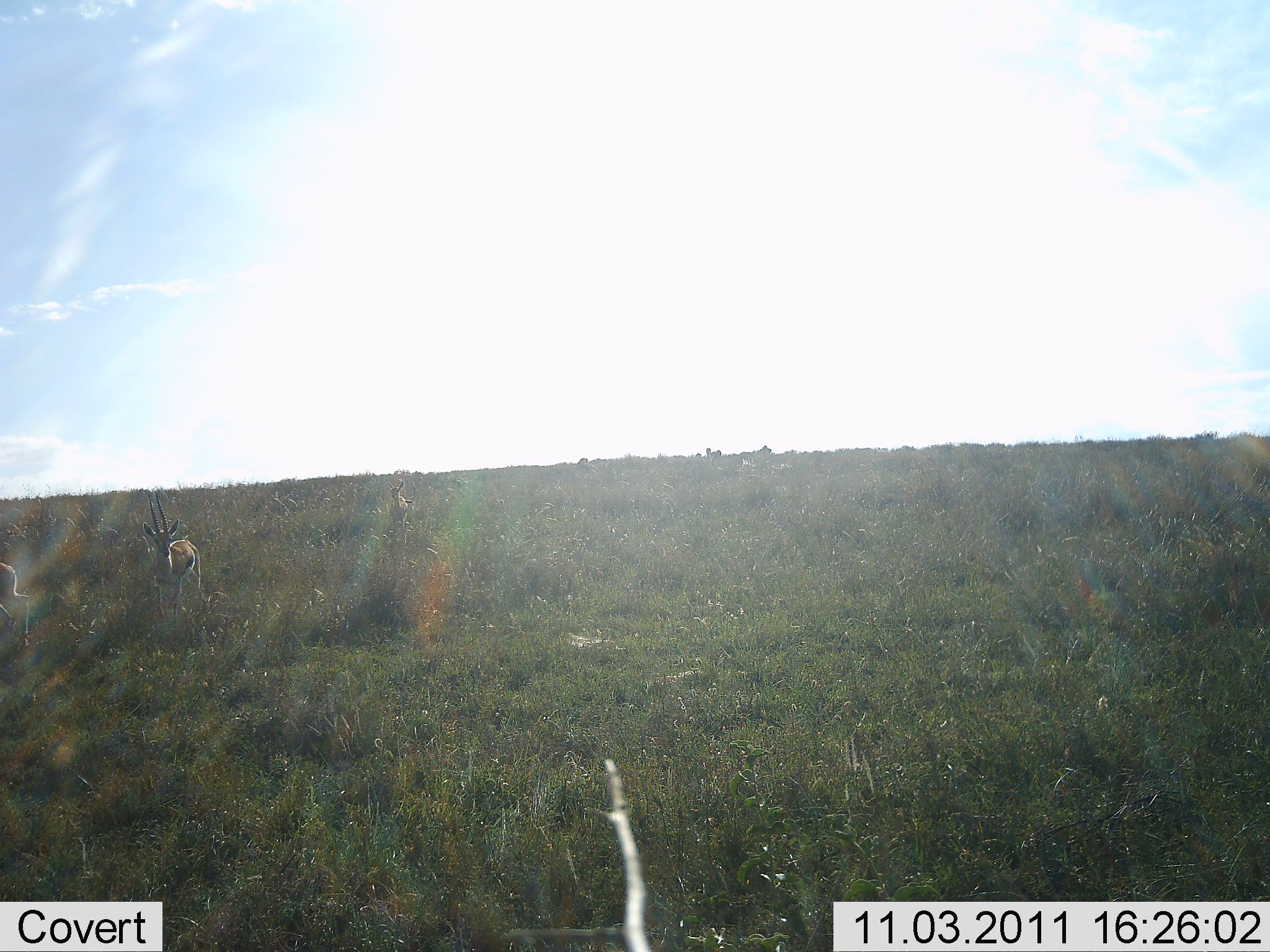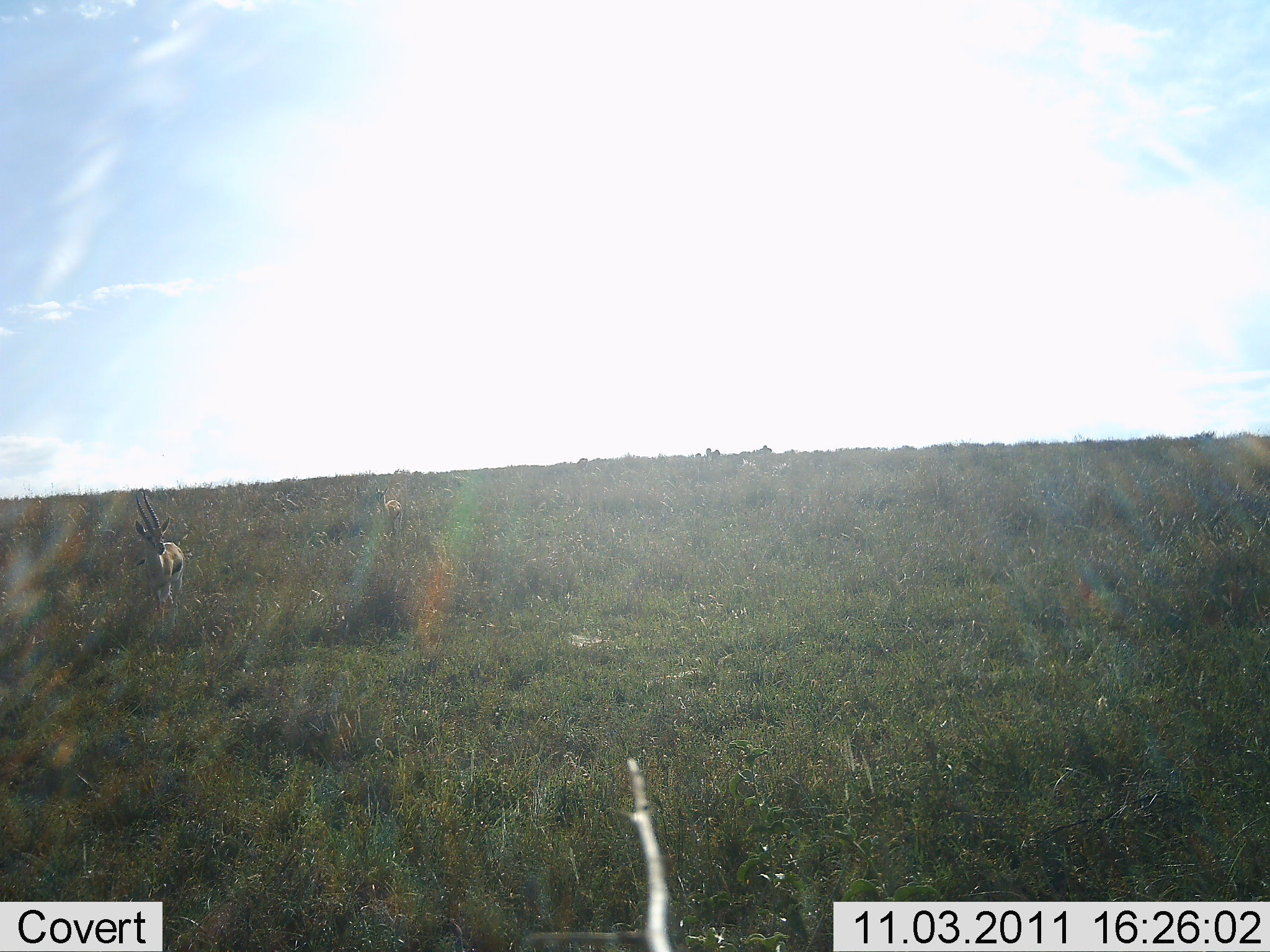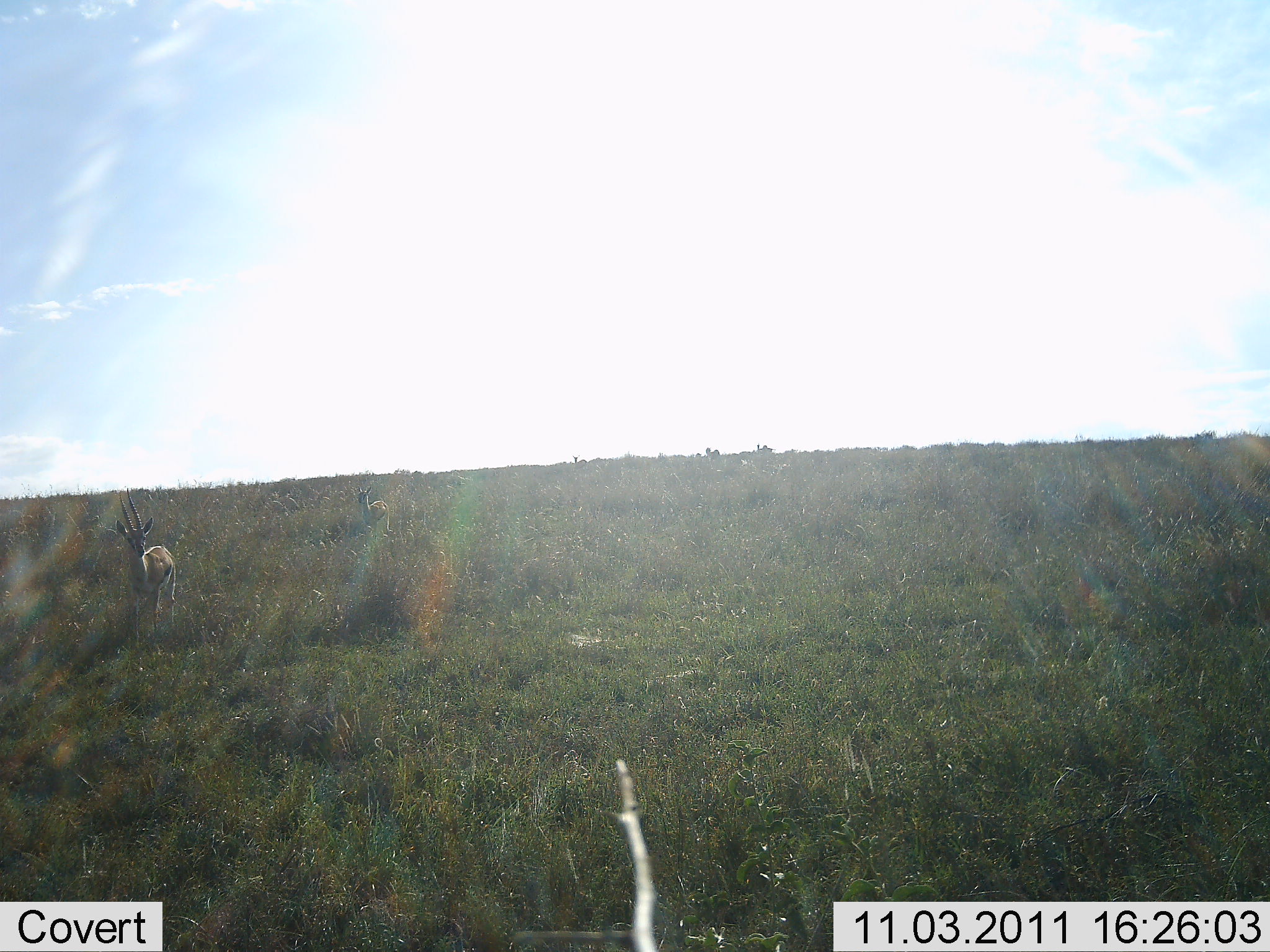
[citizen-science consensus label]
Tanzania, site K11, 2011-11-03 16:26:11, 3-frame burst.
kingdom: Animalia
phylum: Chordata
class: Mammalia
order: Artiodactyla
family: Bovidae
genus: Eudorcas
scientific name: Eudorcas thomsonii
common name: thomson's gazelle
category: gazellethomsons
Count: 3.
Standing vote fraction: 8%.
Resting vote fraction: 0%.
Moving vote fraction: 92%.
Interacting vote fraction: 0%.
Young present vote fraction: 0%.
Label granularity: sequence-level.